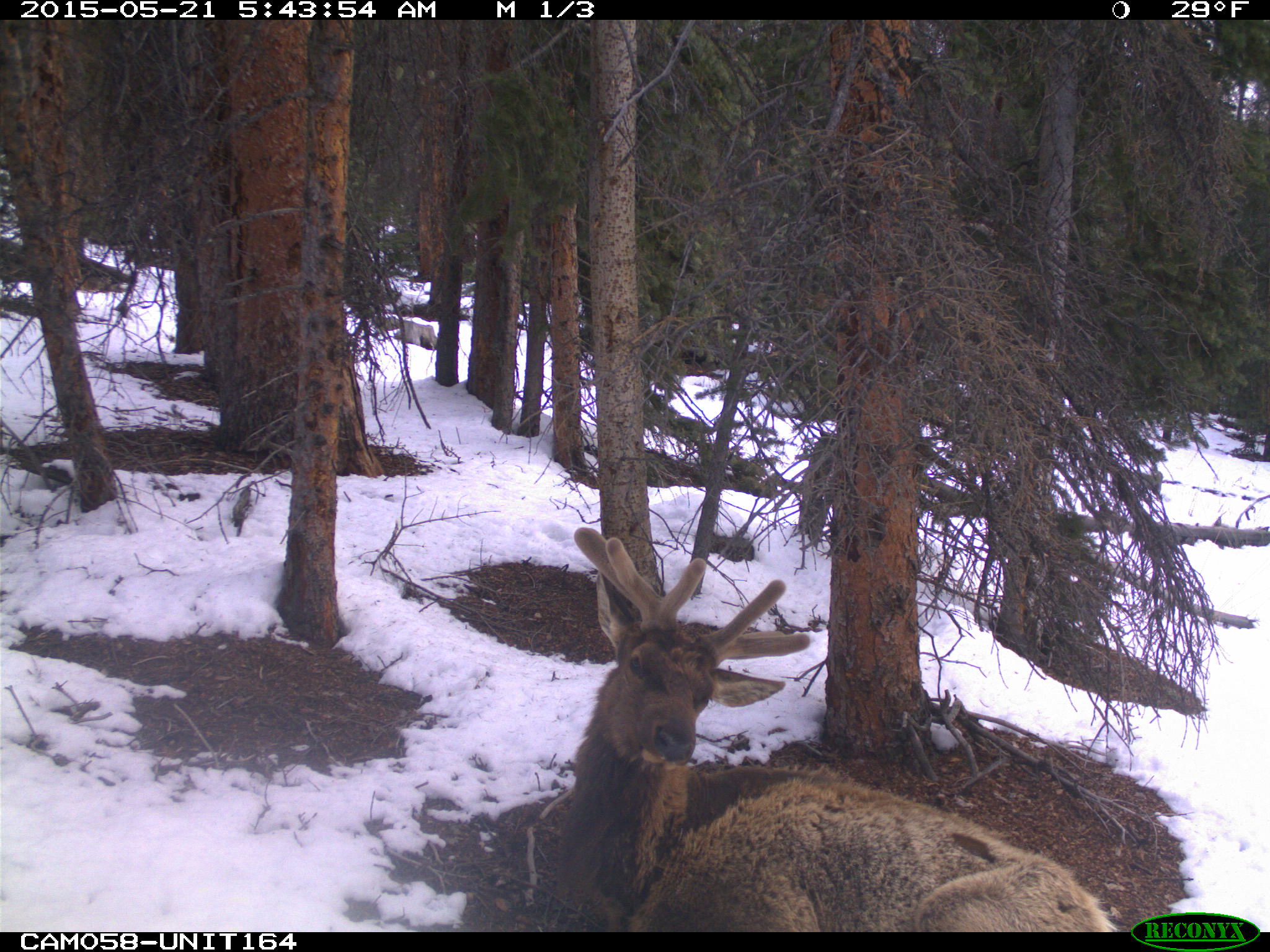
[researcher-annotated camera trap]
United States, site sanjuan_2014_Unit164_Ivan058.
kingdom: Animalia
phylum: Chordata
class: Mammalia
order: Artiodactyla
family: Cervidae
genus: Cervus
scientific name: Cervus elaphus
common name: red deer